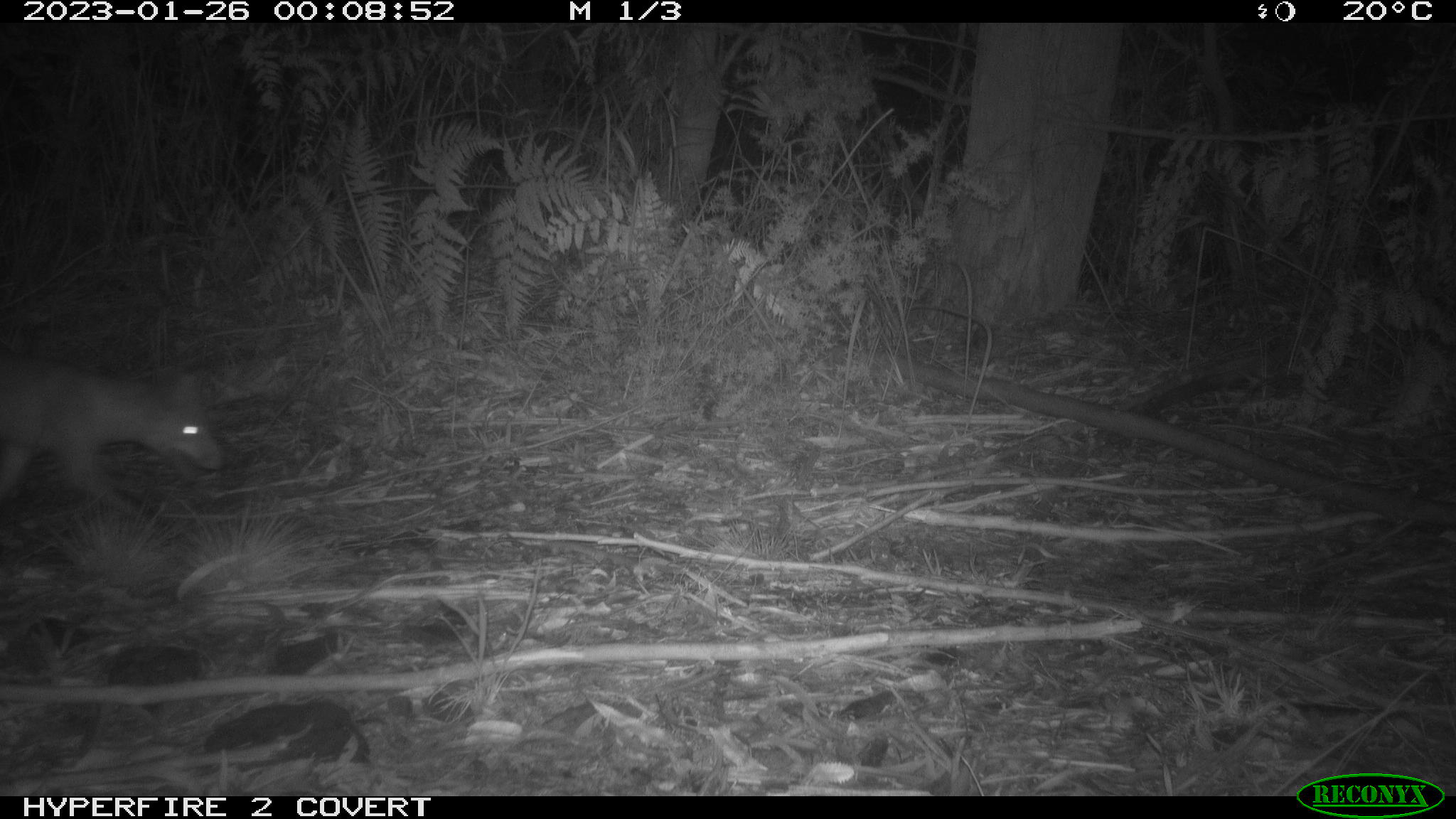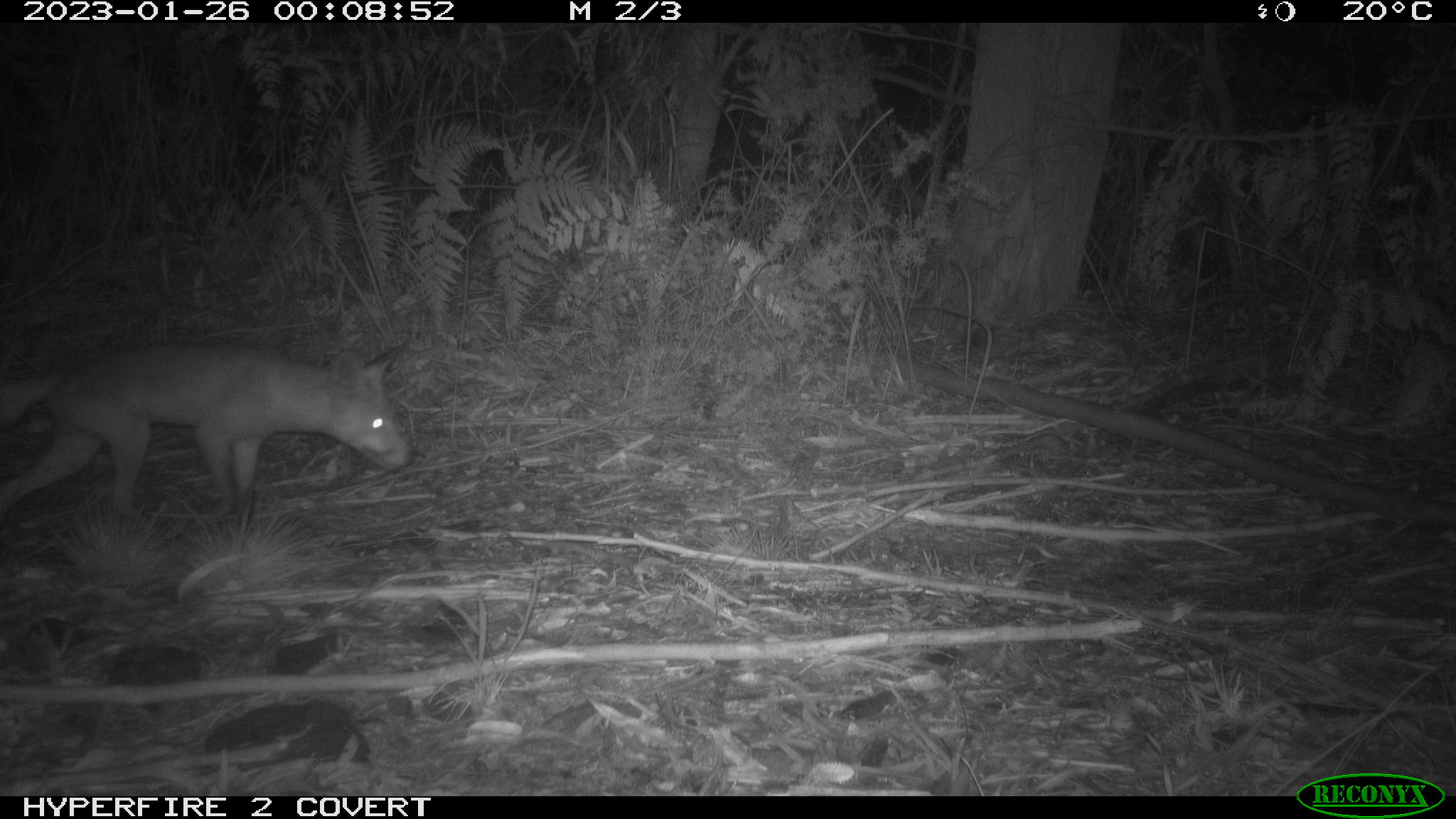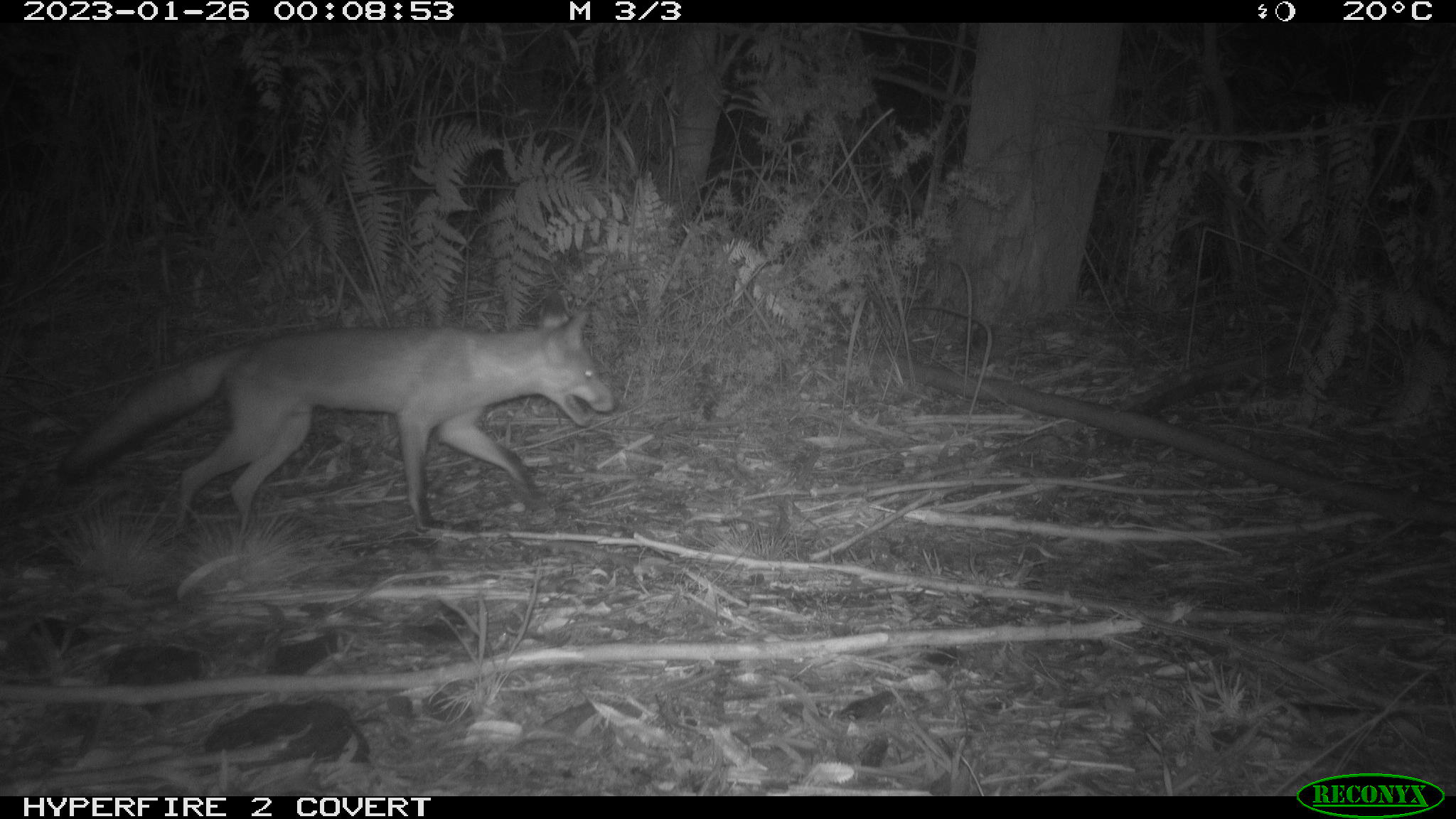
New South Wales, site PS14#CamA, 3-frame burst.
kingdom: Animalia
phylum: Chordata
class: Mammalia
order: Carnivora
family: Canidae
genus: Vulpes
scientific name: Vulpes vulpes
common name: red fox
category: fox